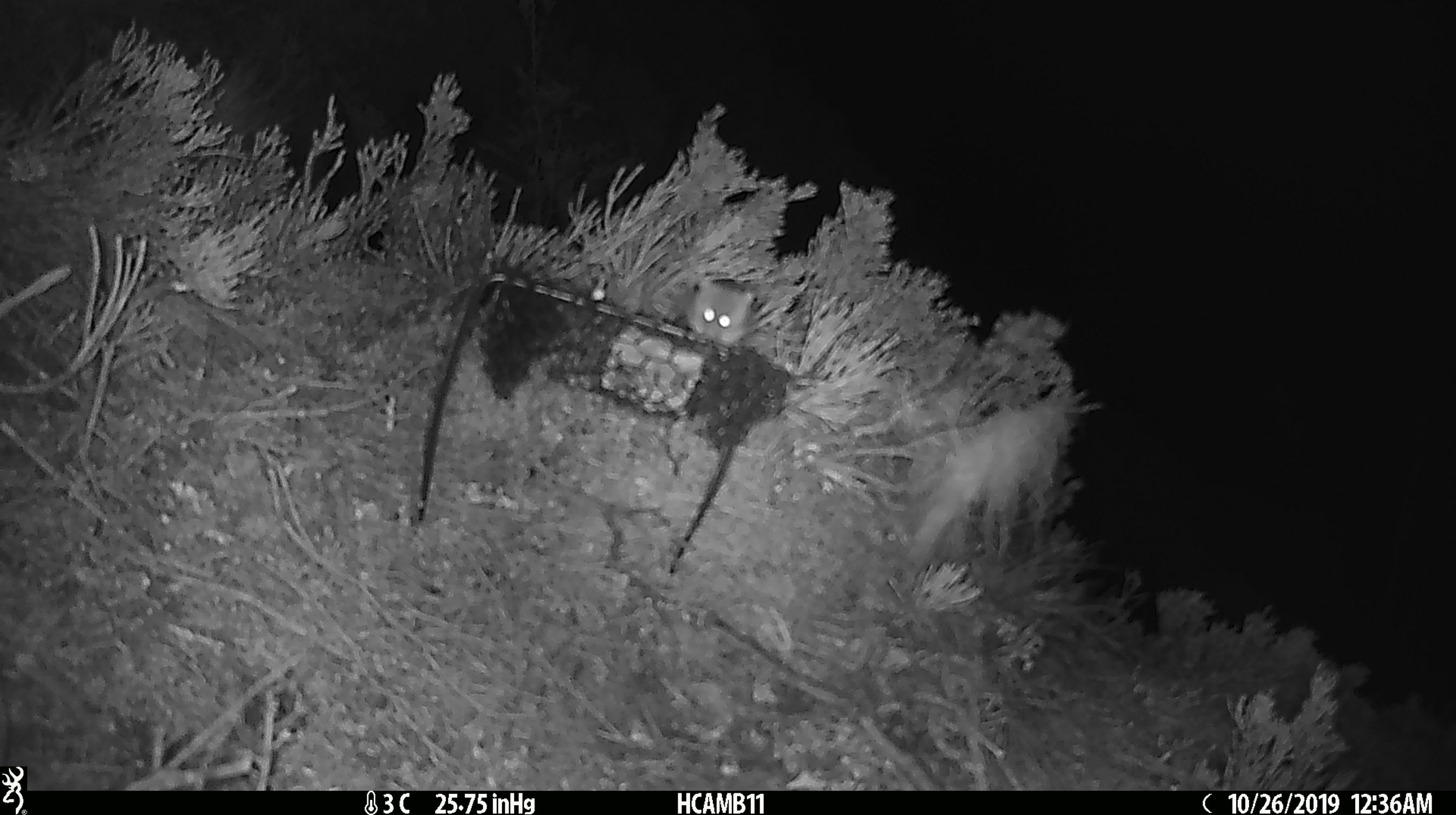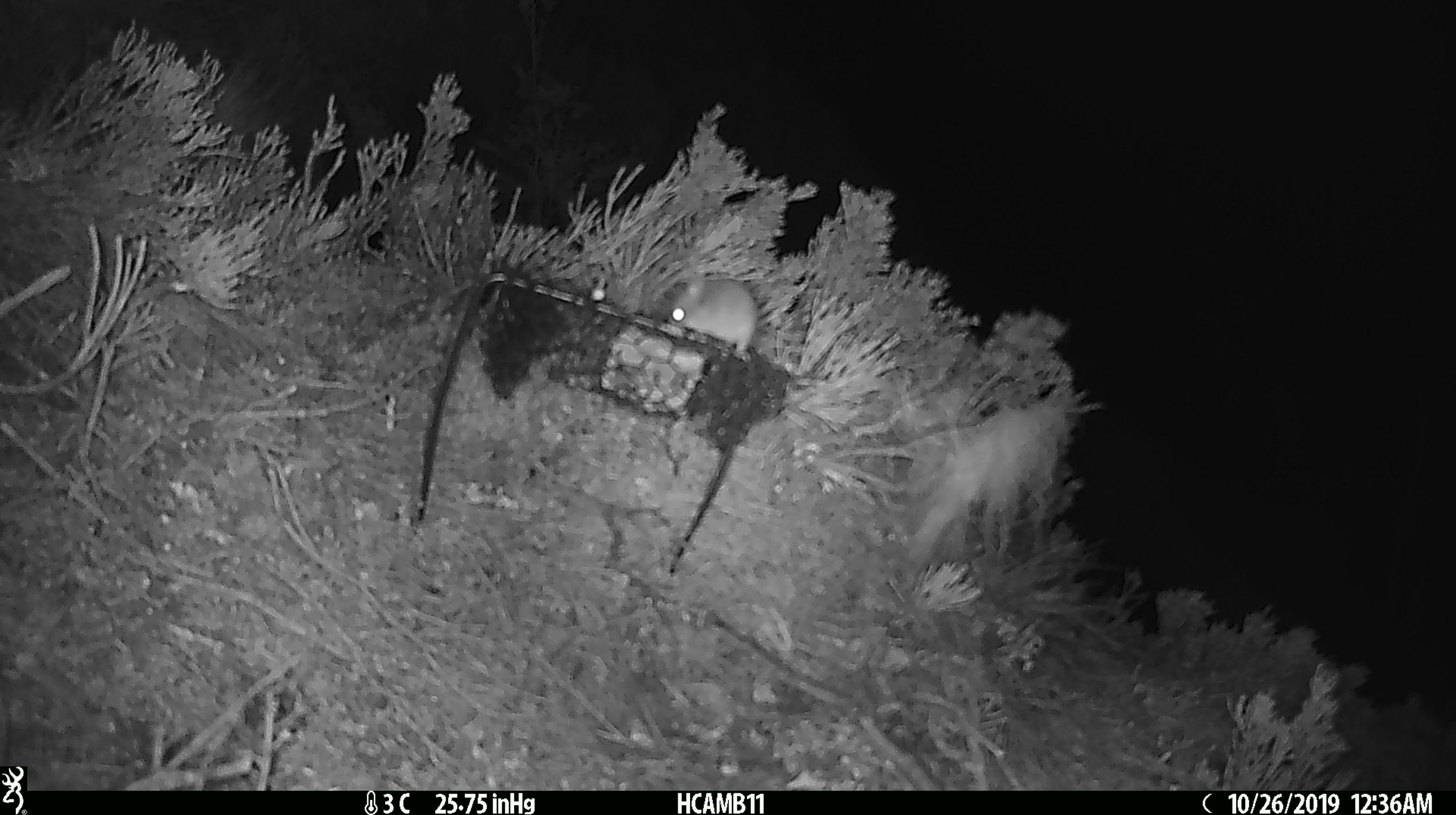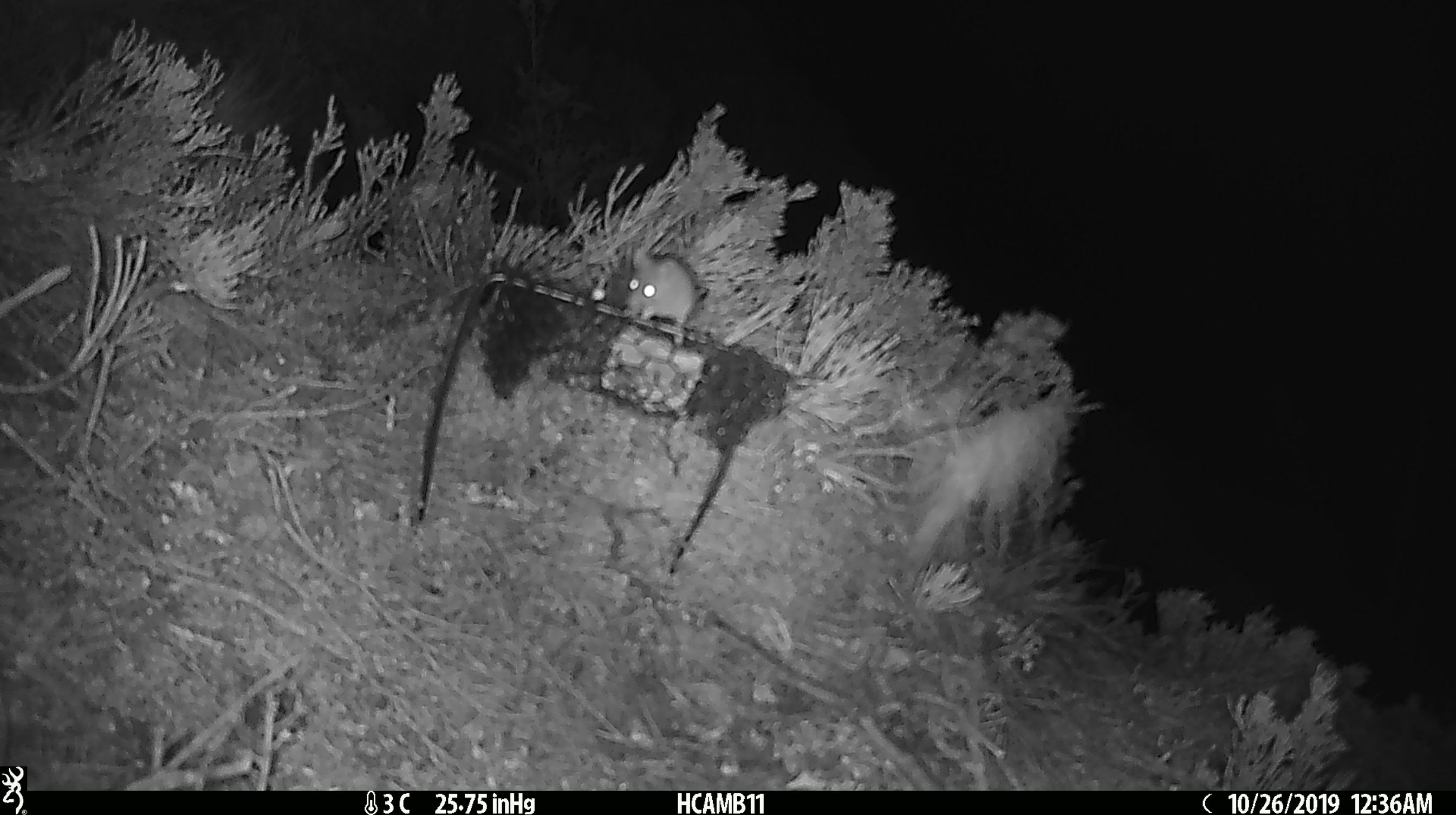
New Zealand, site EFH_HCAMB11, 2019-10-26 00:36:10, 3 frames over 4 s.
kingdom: Animalia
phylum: Chordata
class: Mammalia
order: Rodentia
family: Muridae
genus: Mus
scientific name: Mus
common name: mouse